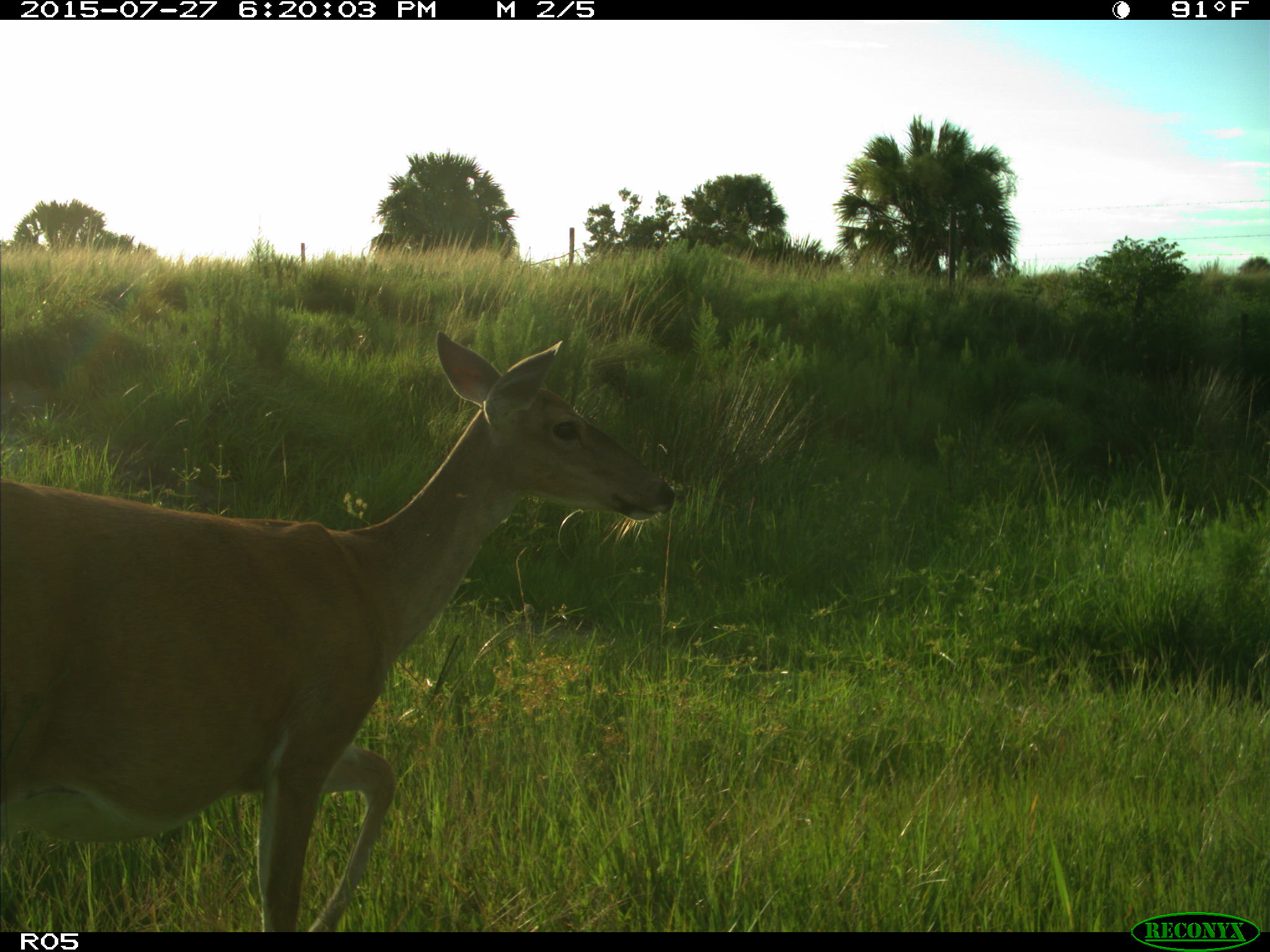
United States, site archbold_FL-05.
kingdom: Animalia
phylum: Chordata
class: Mammalia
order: Artiodactyla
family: Cervidae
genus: Odocoileus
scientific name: Odocoileus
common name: deer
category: unidentified deer